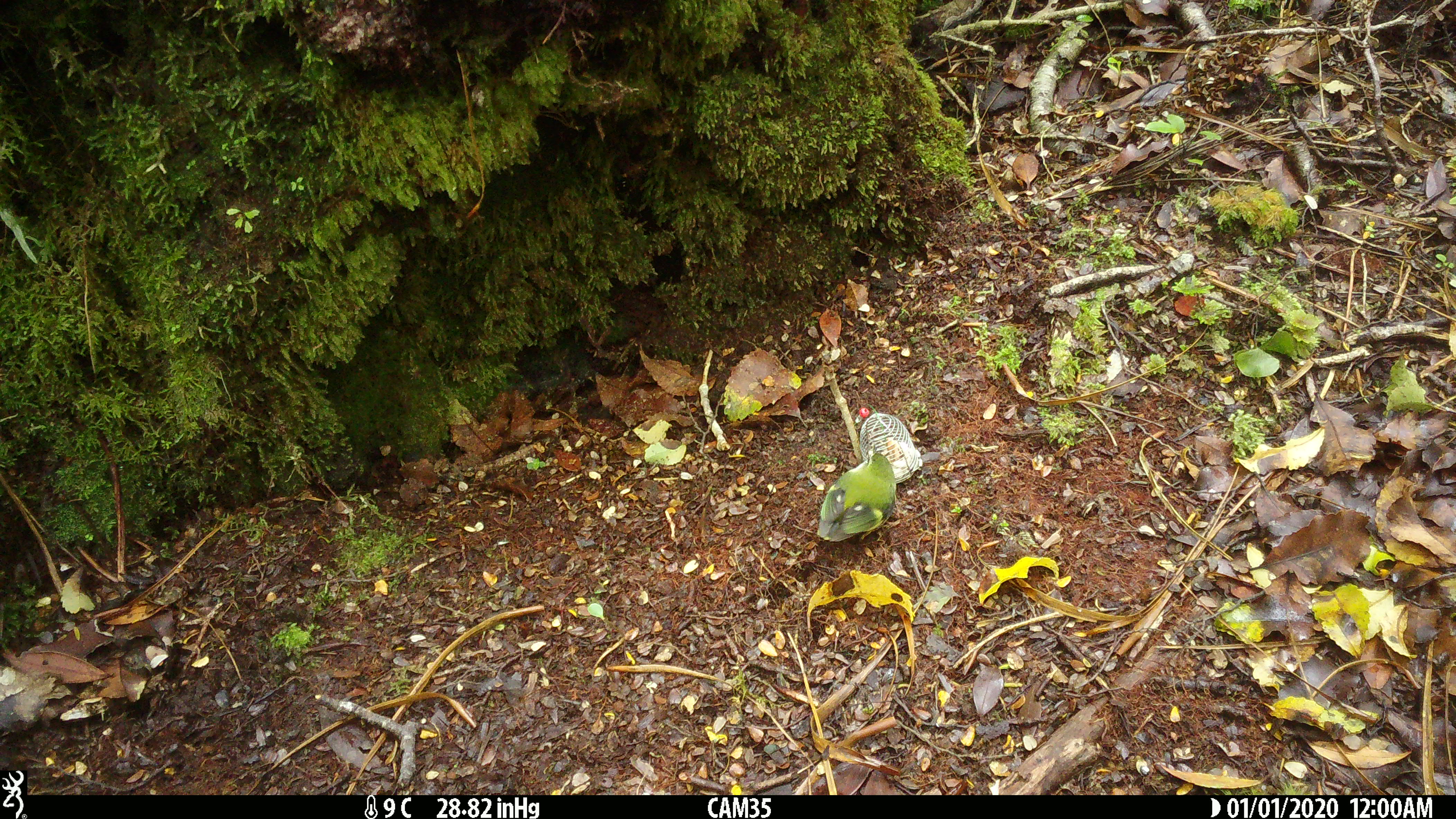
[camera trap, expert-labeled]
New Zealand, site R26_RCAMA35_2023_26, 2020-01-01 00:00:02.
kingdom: Animalia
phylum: Chordata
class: Aves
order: Passeriformes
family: Acanthisittidae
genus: Acanthisitta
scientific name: Acanthisitta chloris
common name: rifleman